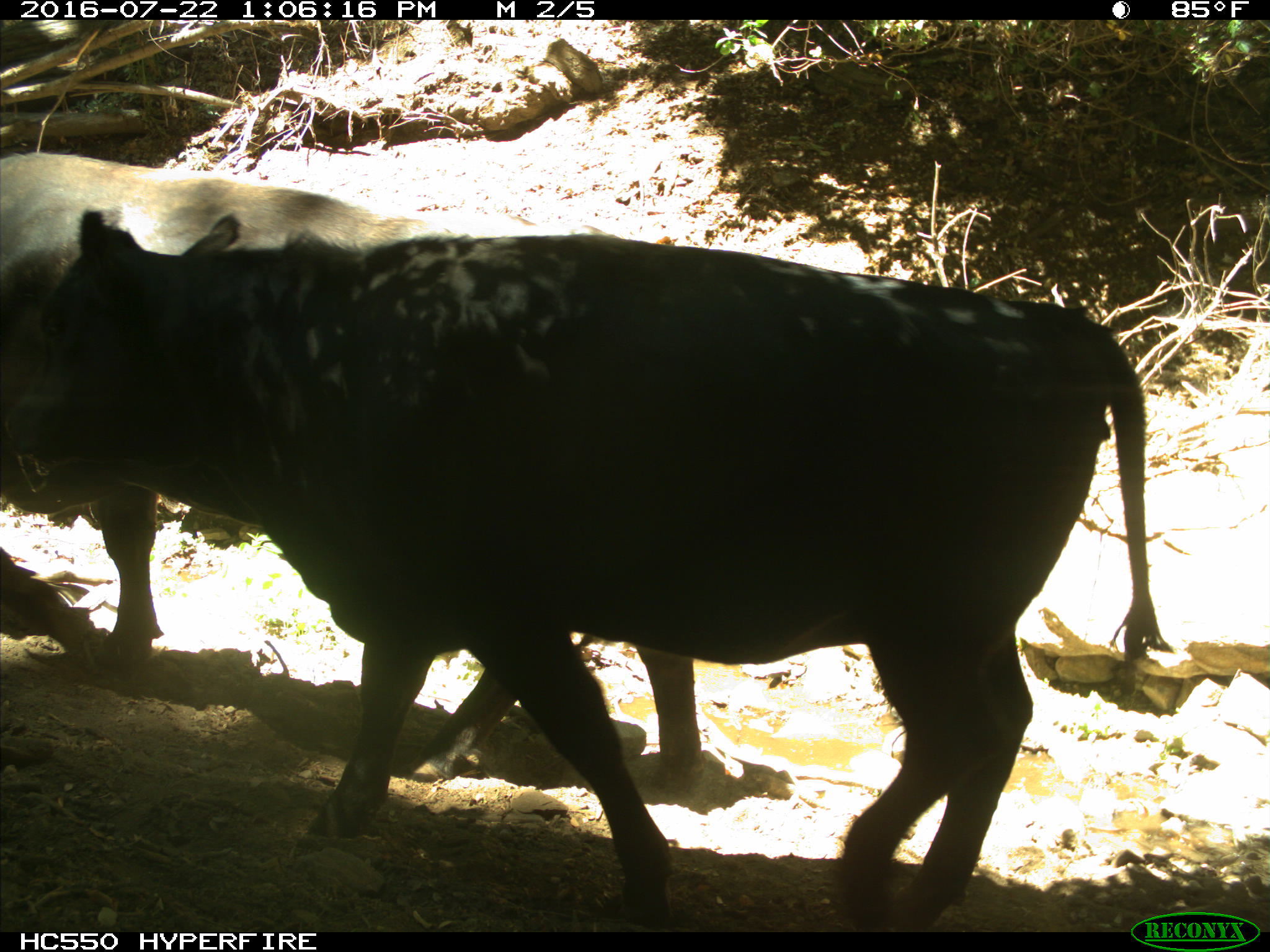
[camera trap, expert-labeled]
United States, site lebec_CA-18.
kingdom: Animalia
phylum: Chordata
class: Mammalia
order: Artiodactyla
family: Bovidae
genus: Bos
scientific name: Bos taurus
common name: domestic cow